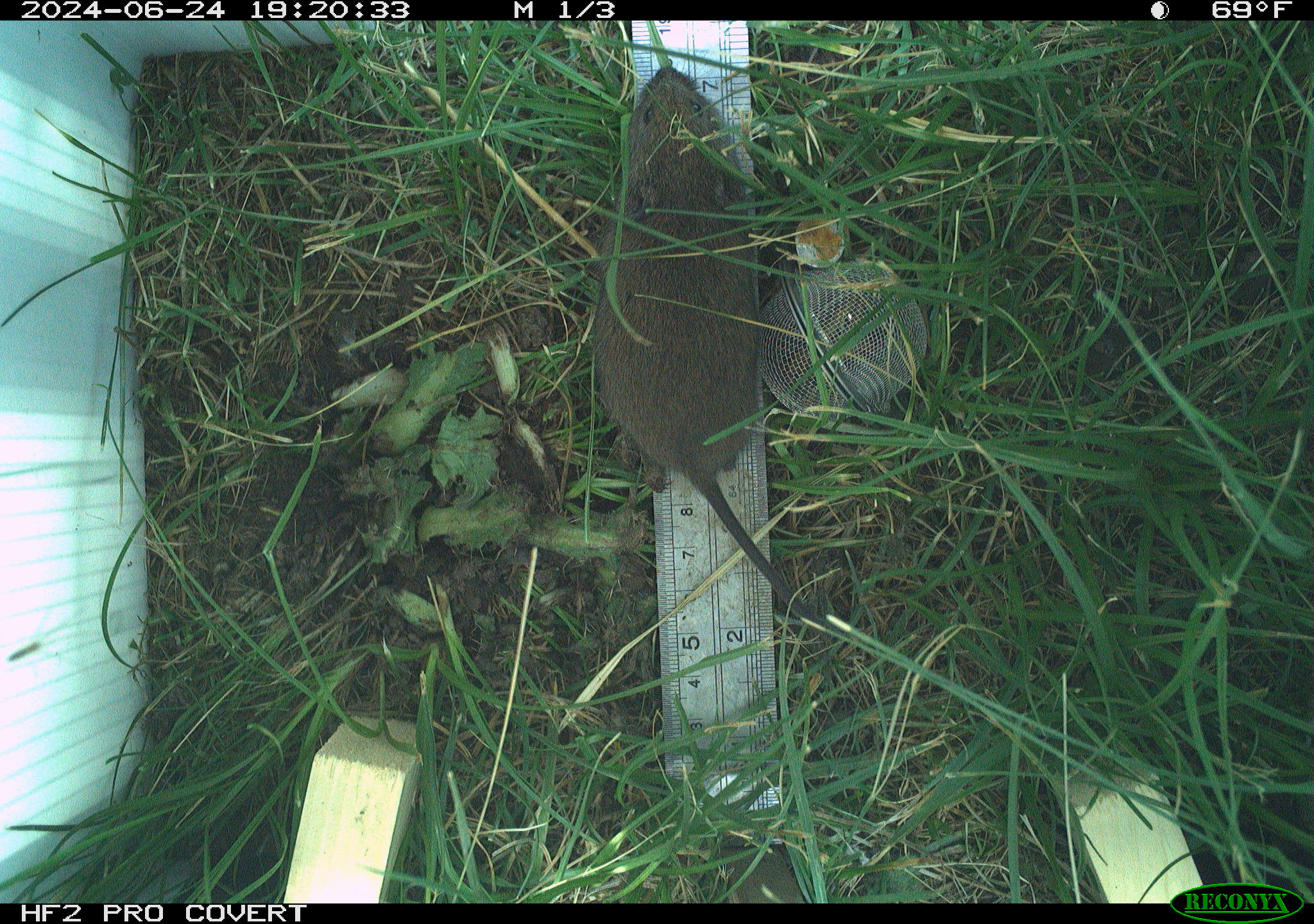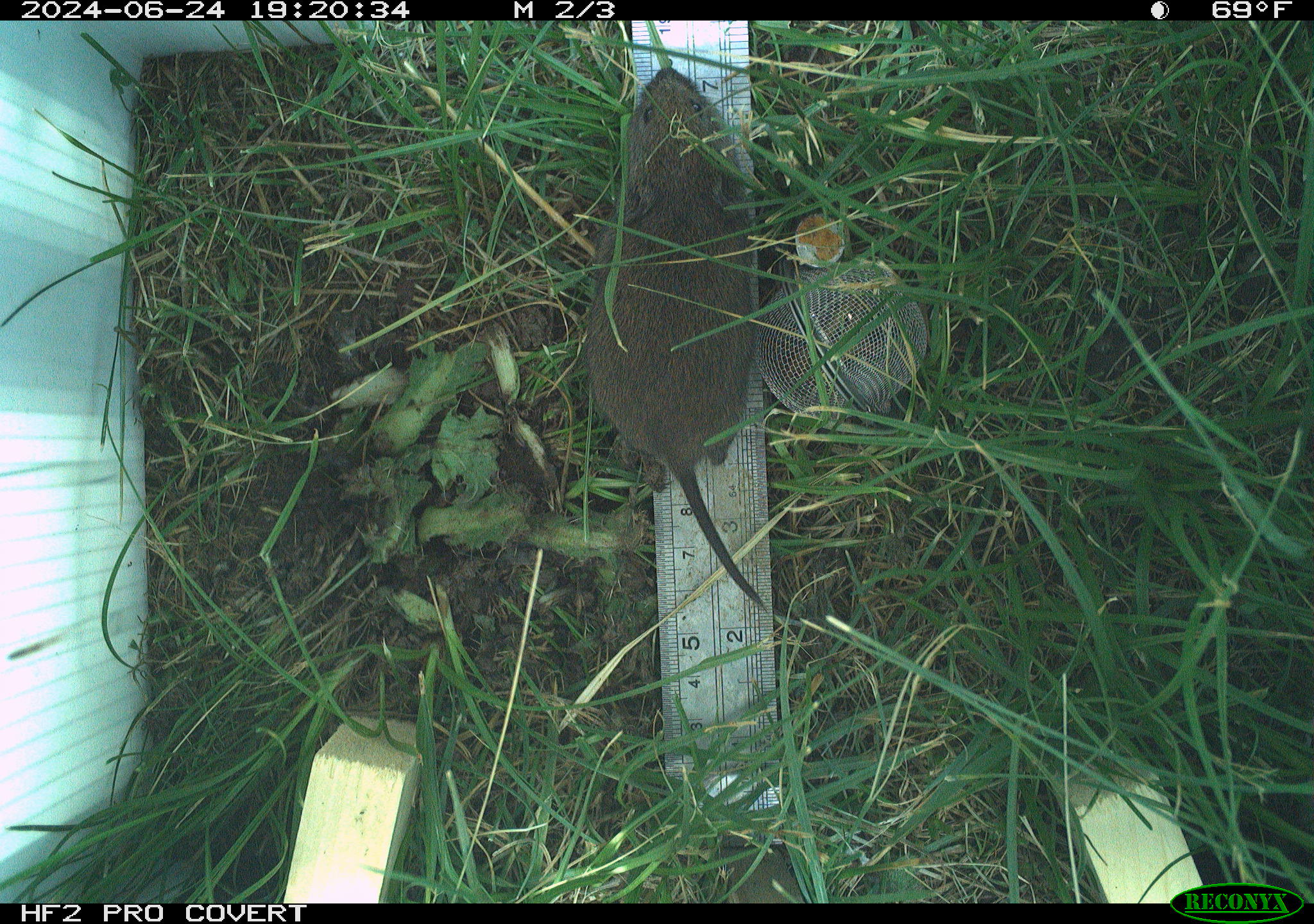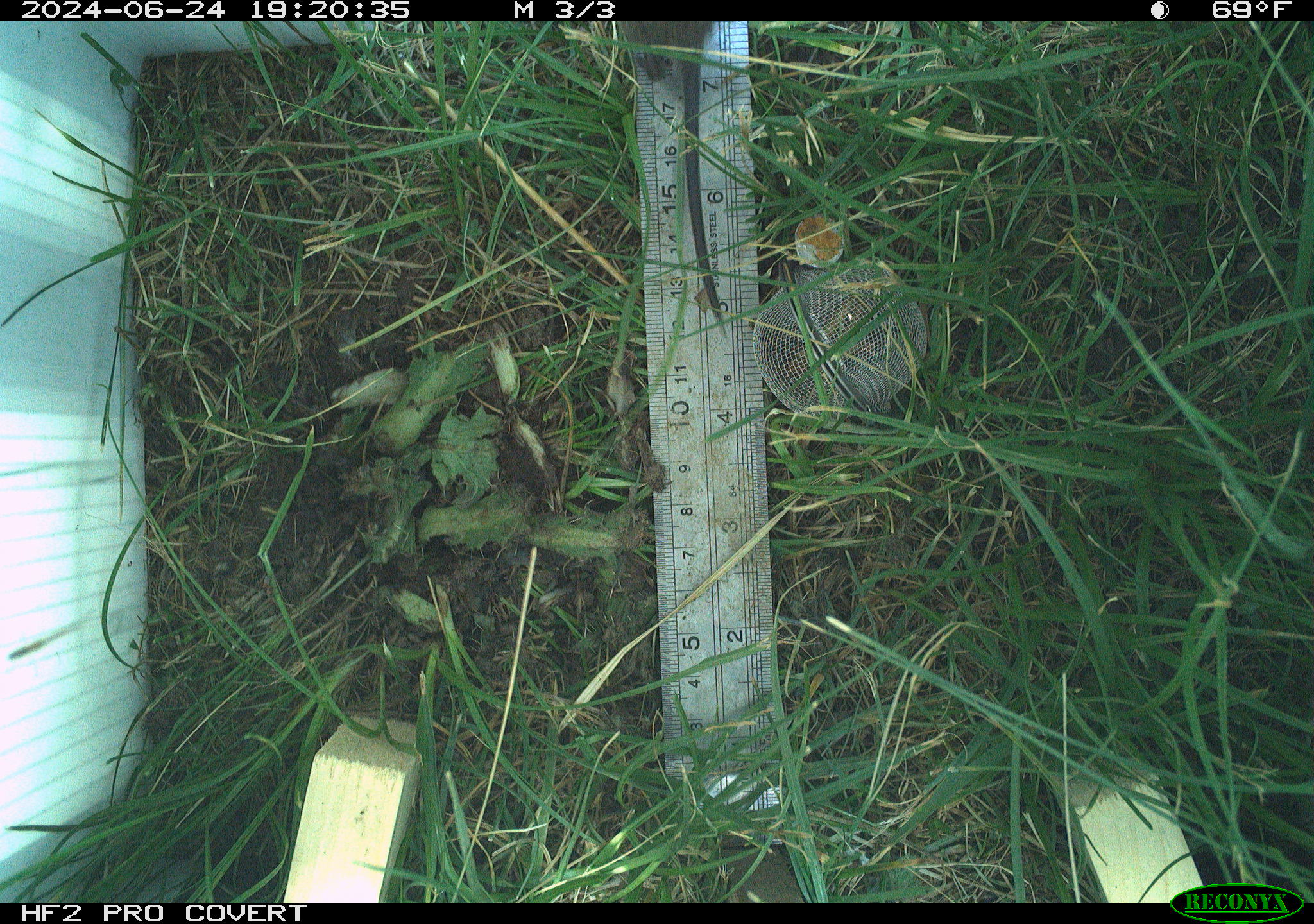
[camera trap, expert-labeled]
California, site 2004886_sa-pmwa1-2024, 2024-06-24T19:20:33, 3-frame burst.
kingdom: Animalia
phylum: Chordata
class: Mammalia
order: Rodentia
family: Cricetidae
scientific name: Arvicolinae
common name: voles, lemmings, and muskrats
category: arvicolinae subfamily